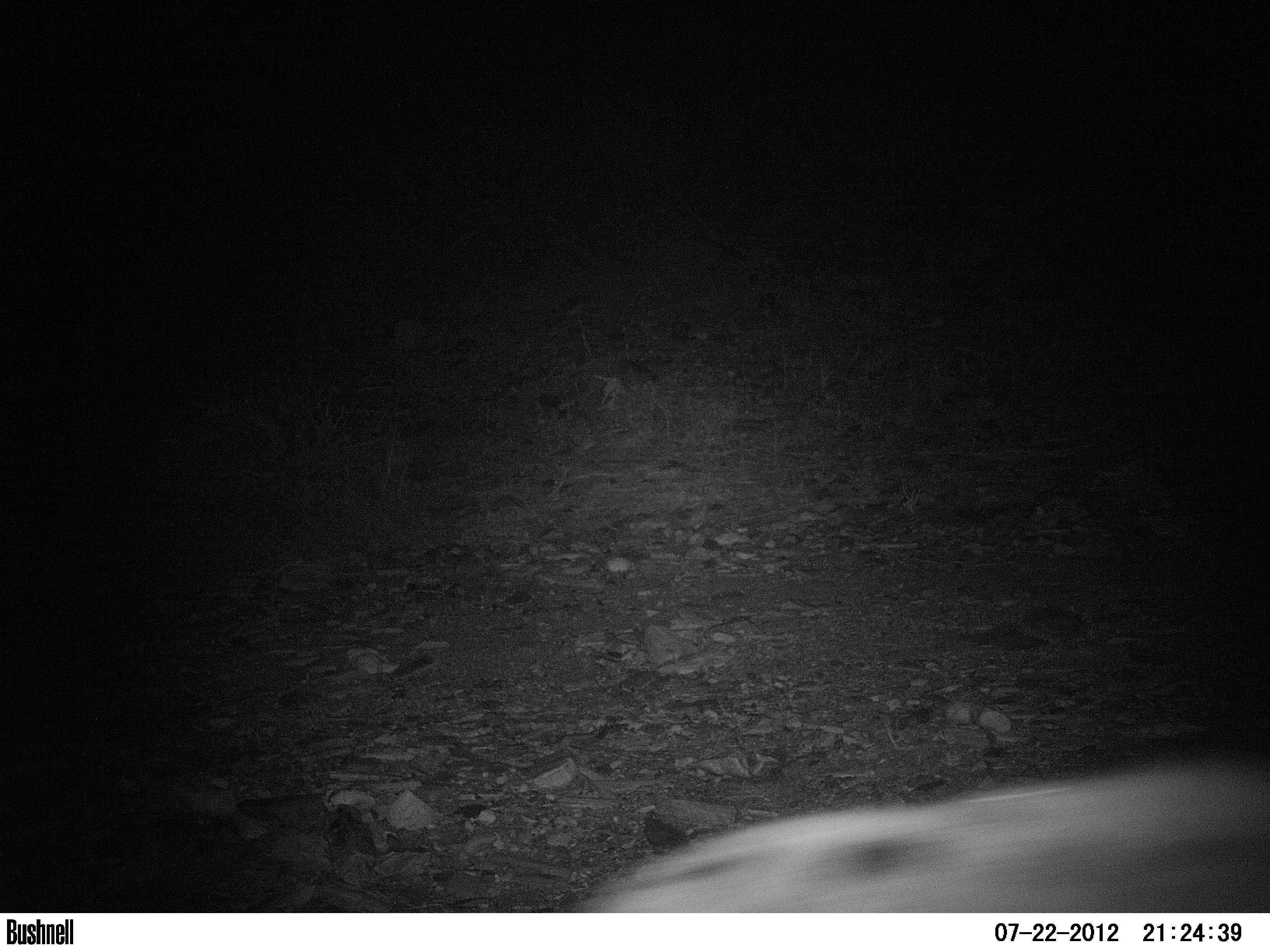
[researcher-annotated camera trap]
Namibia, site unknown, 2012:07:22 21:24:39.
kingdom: Animalia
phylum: Chordata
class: Mammalia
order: Carnivora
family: Felidae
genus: Panthera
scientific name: Panthera pardus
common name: leopard